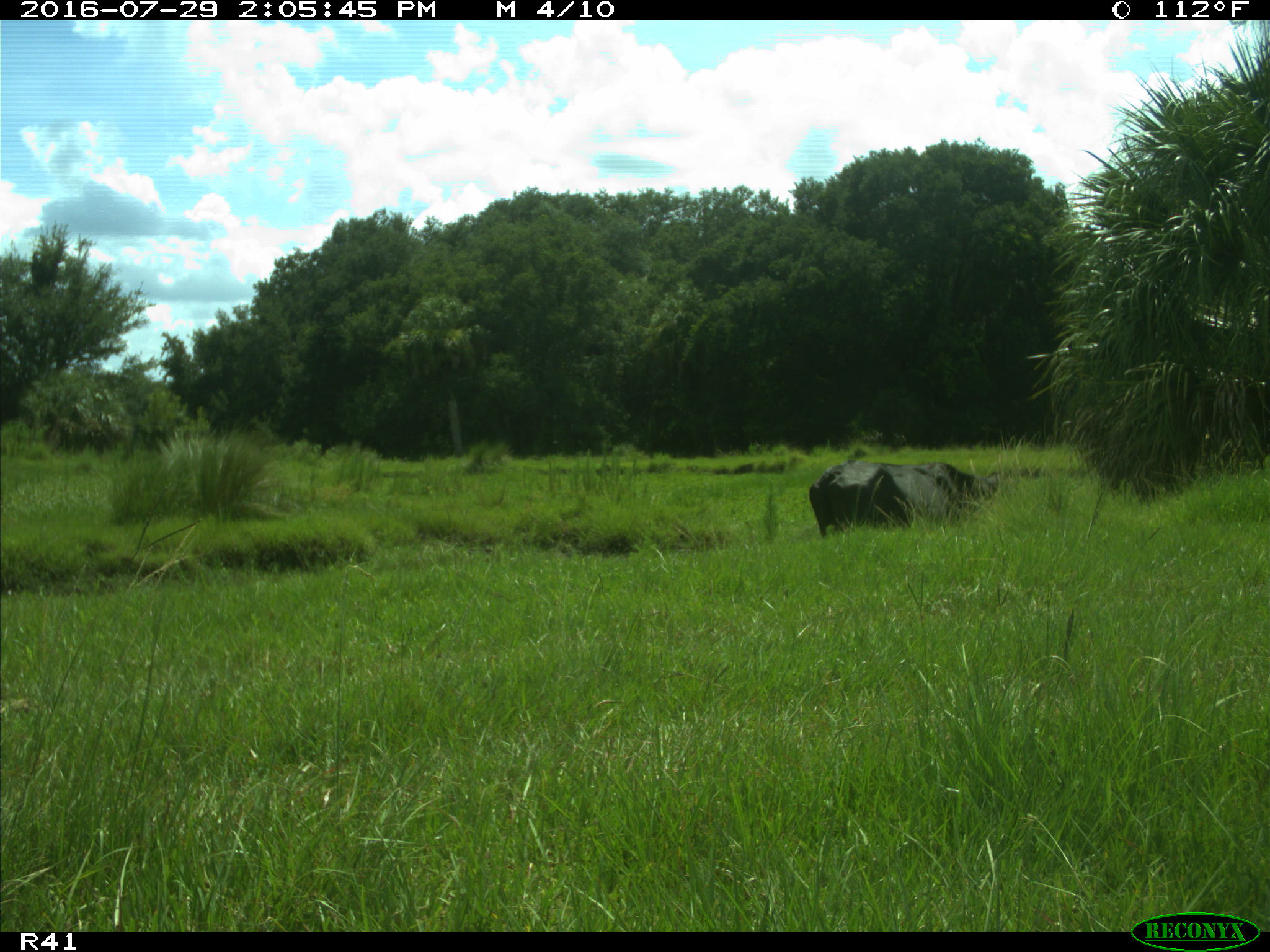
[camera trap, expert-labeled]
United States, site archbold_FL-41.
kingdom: Animalia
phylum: Chordata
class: Mammalia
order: Artiodactyla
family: Bovidae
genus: Bos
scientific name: Bos taurus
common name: domestic cow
Bos taurus (domestic cow).